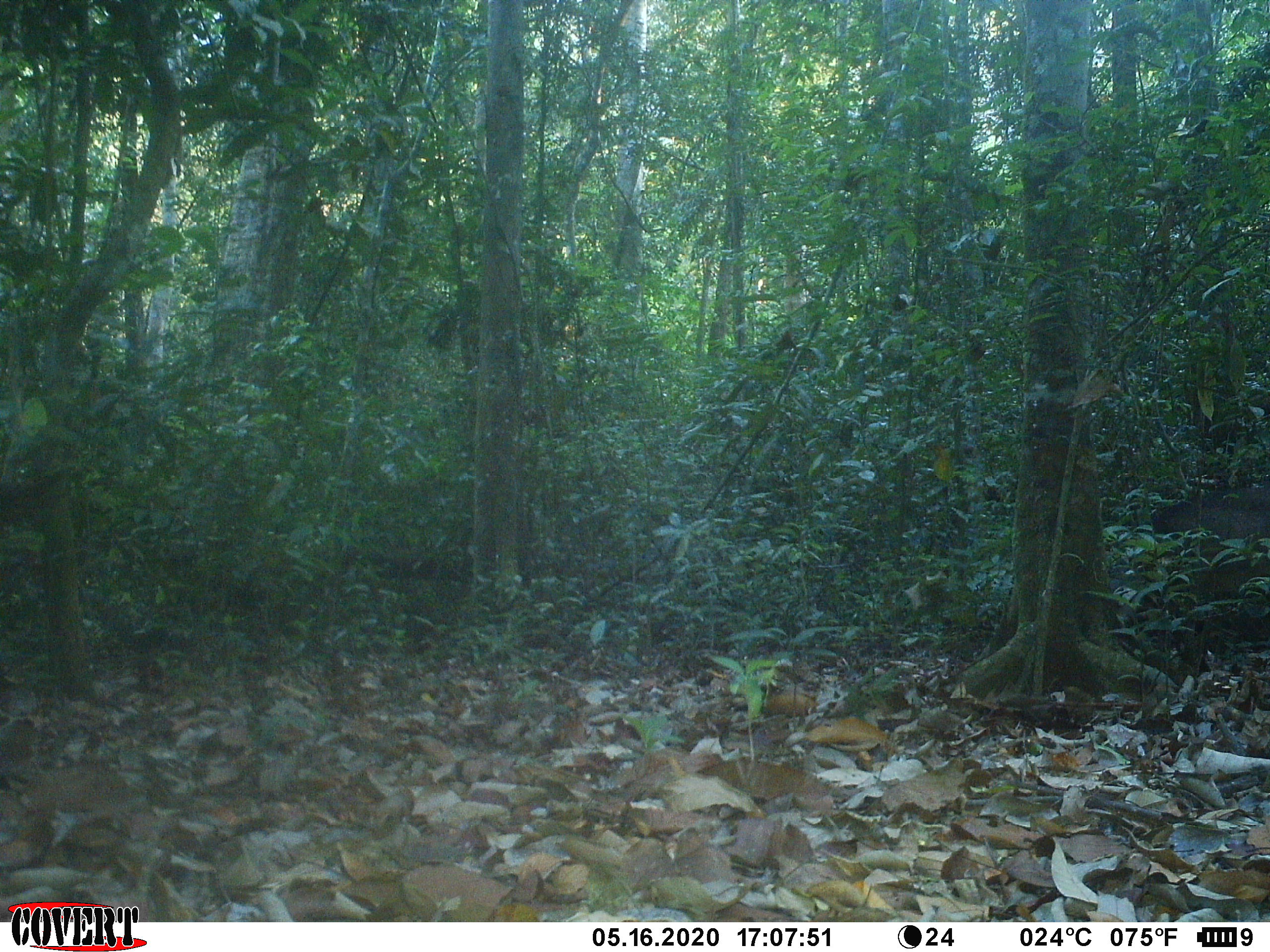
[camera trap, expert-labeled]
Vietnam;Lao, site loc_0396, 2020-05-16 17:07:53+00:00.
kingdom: Animalia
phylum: Chordata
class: Mammalia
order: Artiodactyla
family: Cervidae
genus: Muntiacus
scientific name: Muntiacus vuquangensis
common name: large-antlered muntjac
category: large antlered muntjac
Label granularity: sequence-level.